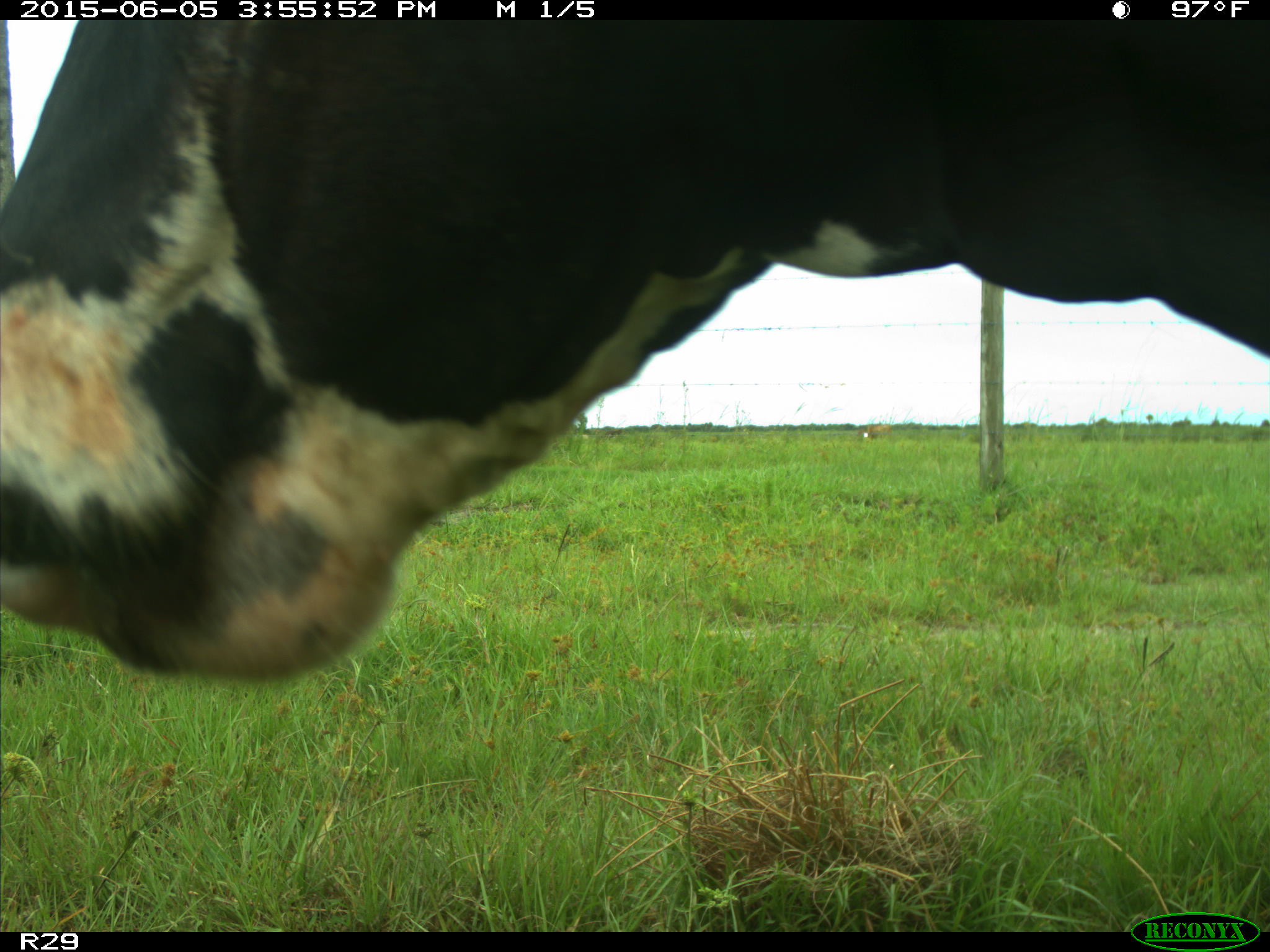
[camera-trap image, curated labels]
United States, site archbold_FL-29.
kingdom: Animalia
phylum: Chordata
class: Mammalia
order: Artiodactyla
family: Bovidae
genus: Bos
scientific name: Bos taurus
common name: domestic cow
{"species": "Bos taurus (domestic cow)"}